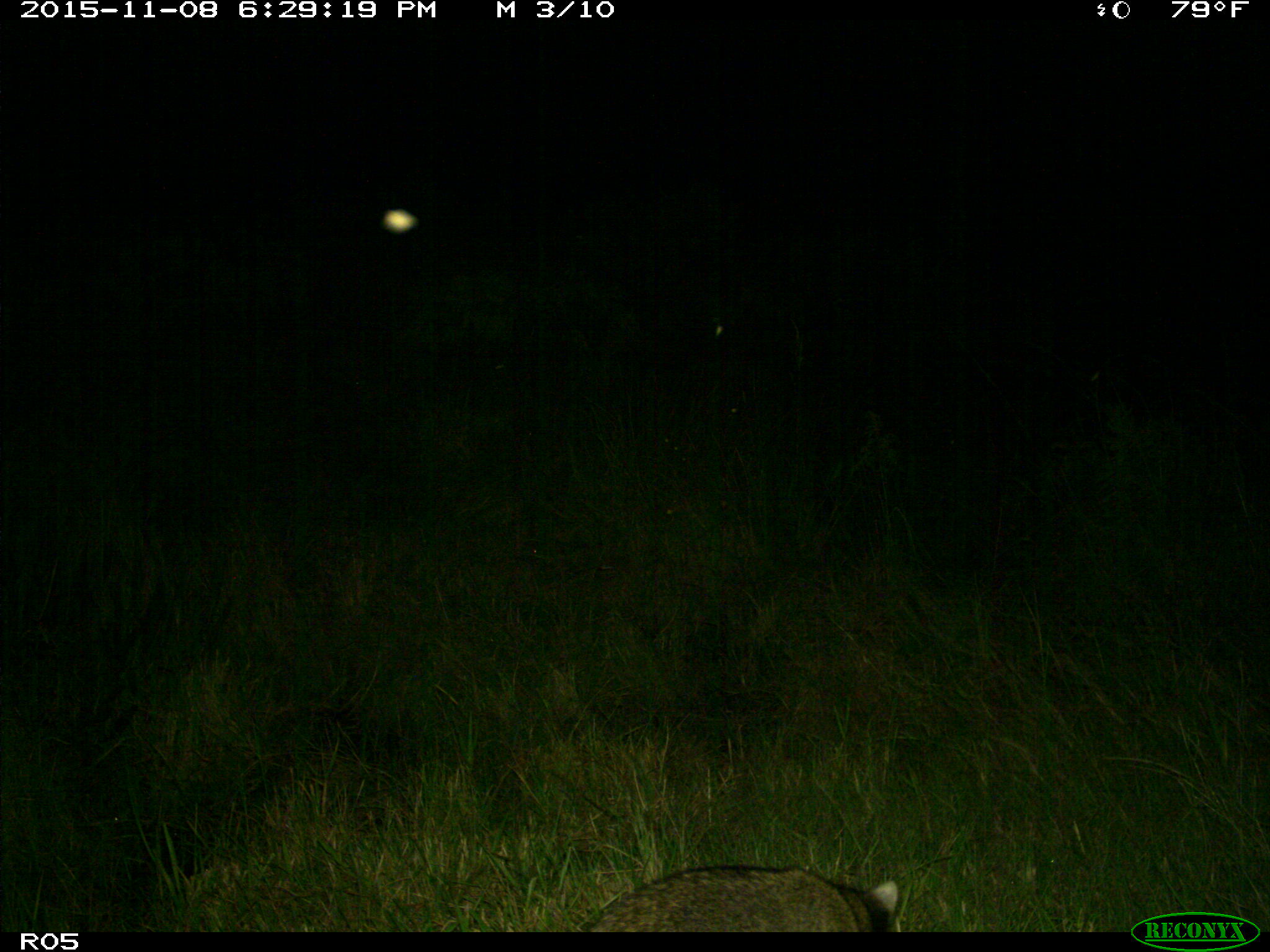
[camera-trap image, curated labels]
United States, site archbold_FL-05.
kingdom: Animalia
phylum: Chordata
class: Mammalia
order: Carnivora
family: Procyonidae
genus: Procyon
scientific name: Procyon lotor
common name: common raccoon